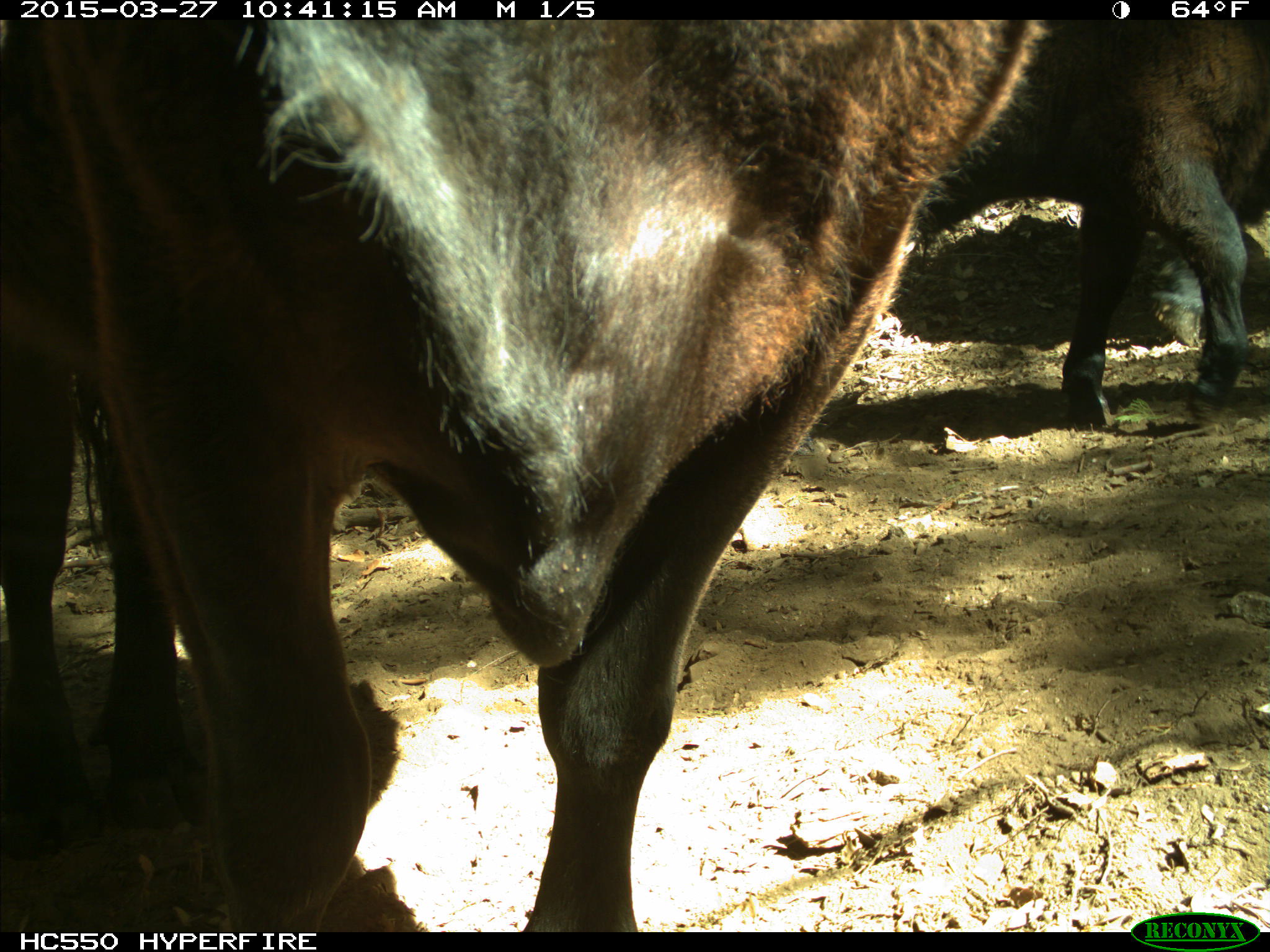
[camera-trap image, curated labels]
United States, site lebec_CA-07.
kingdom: Animalia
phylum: Chordata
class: Mammalia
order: Artiodactyla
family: Bovidae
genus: Bos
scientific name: Bos taurus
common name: domestic cow